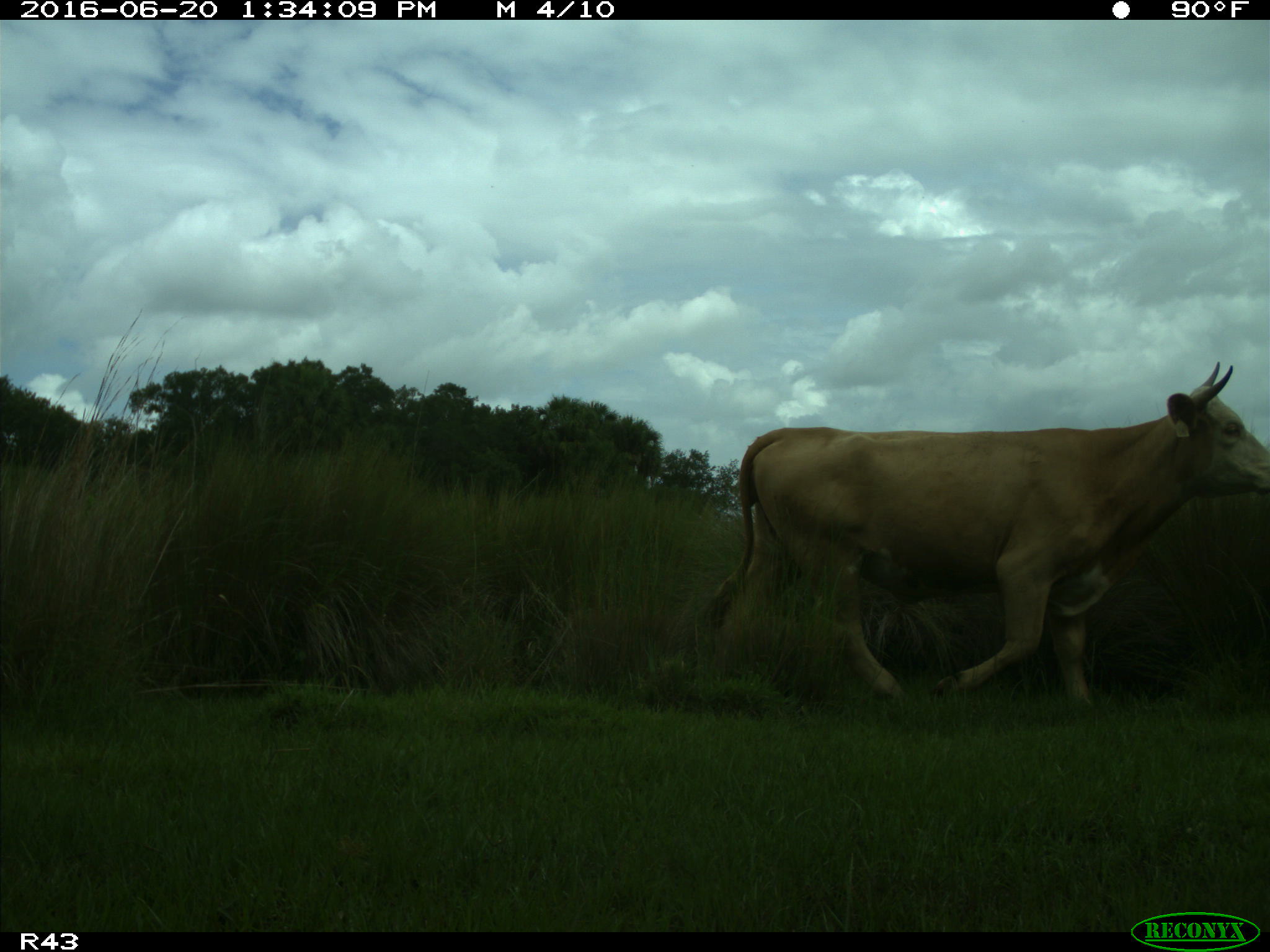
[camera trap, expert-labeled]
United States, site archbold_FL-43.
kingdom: Animalia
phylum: Chordata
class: Mammalia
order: Artiodactyla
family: Bovidae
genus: Bos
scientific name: Bos taurus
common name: domestic cow